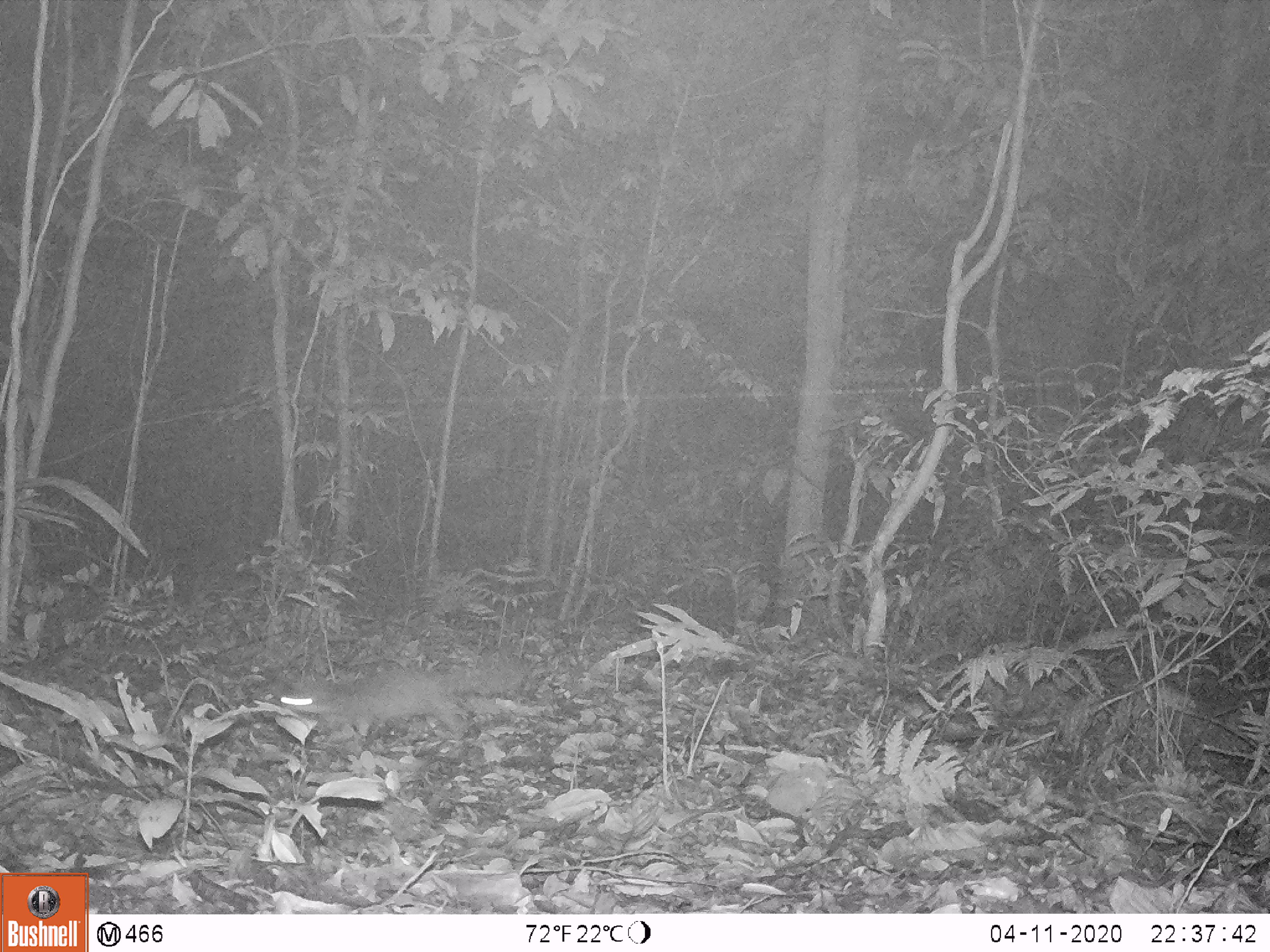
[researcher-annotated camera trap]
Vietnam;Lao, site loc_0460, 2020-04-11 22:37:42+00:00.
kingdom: Animalia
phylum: Chordata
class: Mammalia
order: Carnivora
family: Mustelidae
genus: Melogale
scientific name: Melogale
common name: ferret badger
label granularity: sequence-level